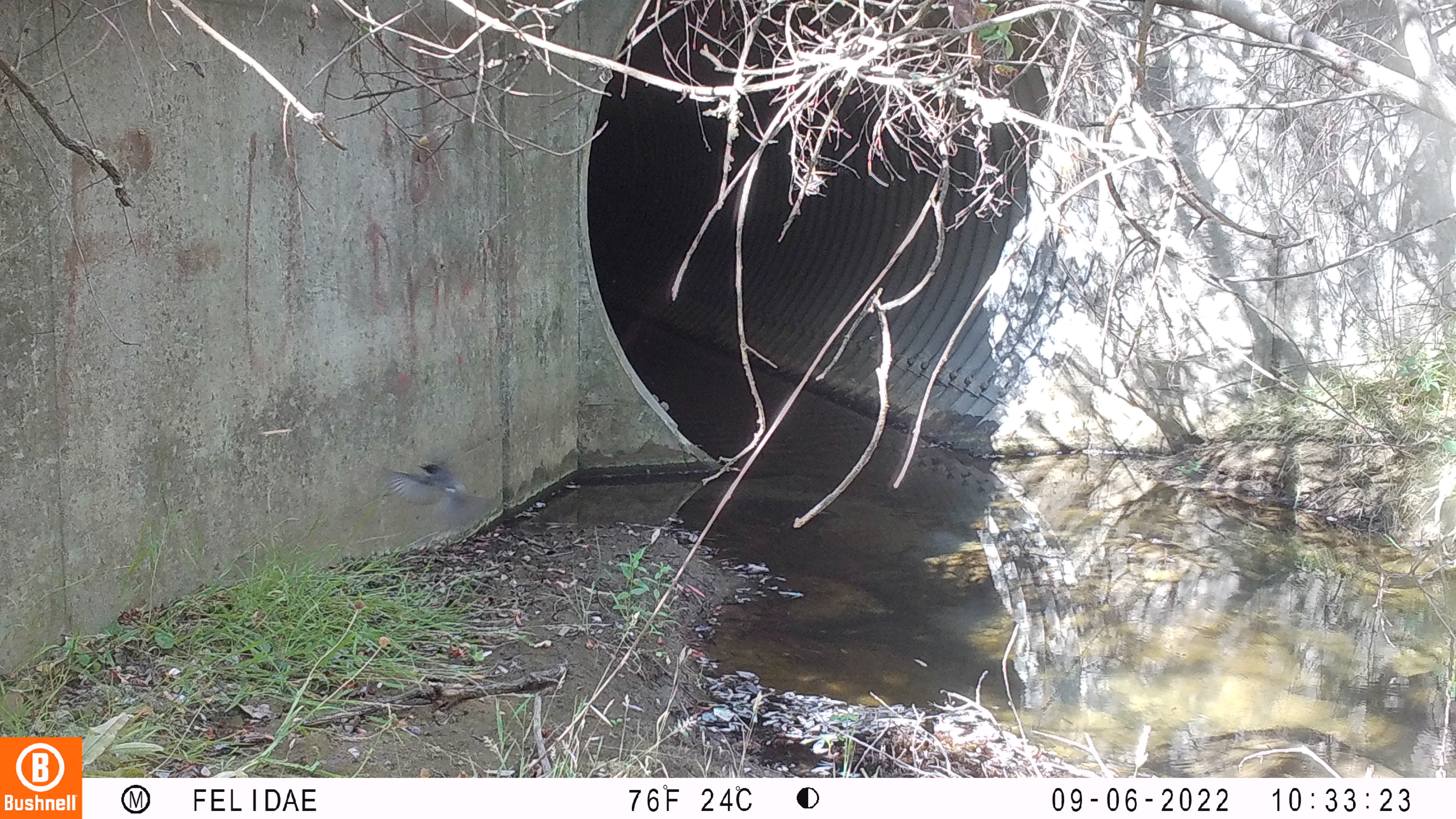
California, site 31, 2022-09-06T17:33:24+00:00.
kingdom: Animalia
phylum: Chordata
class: Aves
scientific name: Aves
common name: bird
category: unknown bird